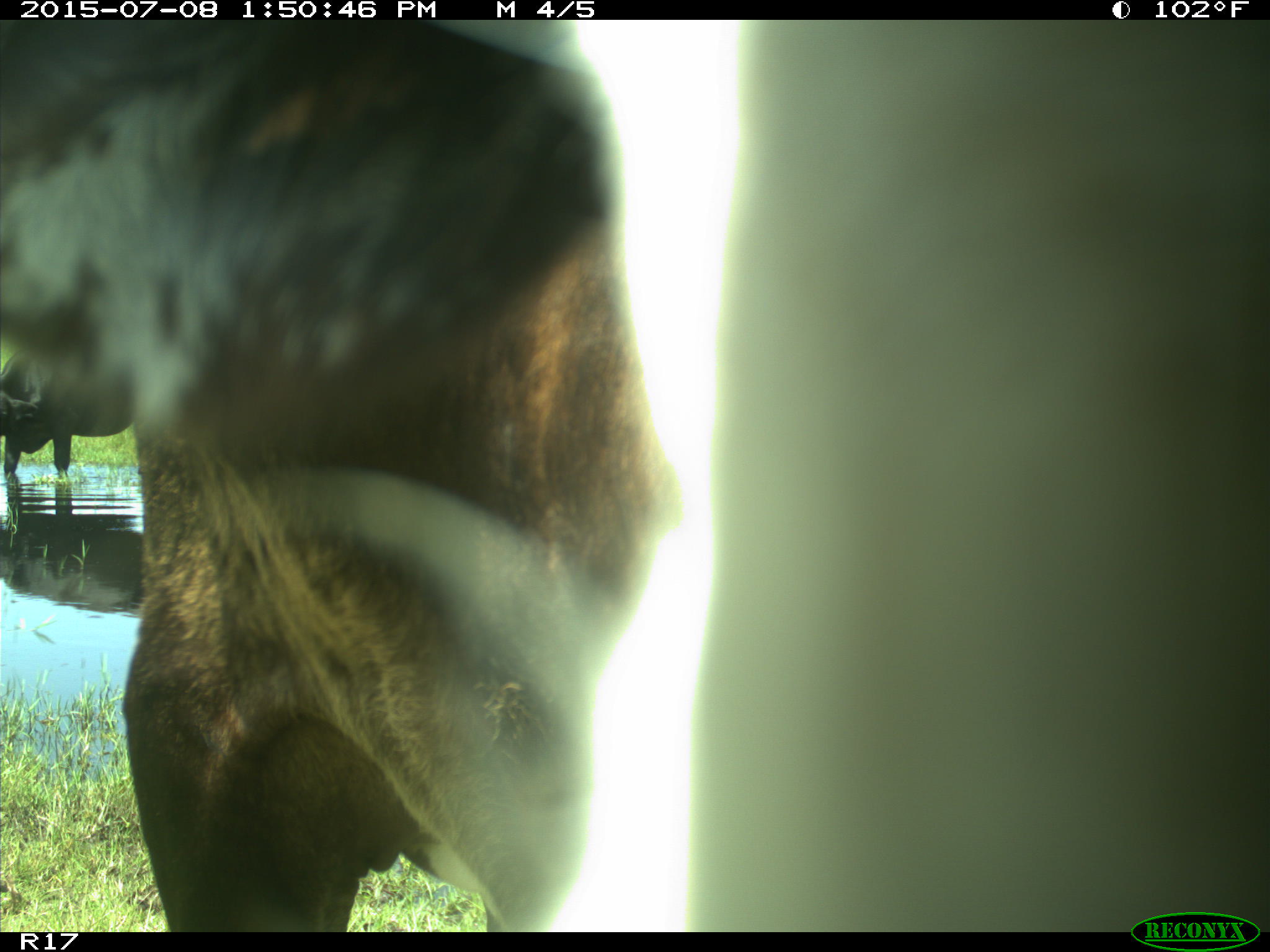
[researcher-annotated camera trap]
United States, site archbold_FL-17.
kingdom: Animalia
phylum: Chordata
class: Mammalia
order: Artiodactyla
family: Bovidae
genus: Bos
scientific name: Bos taurus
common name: domestic cow